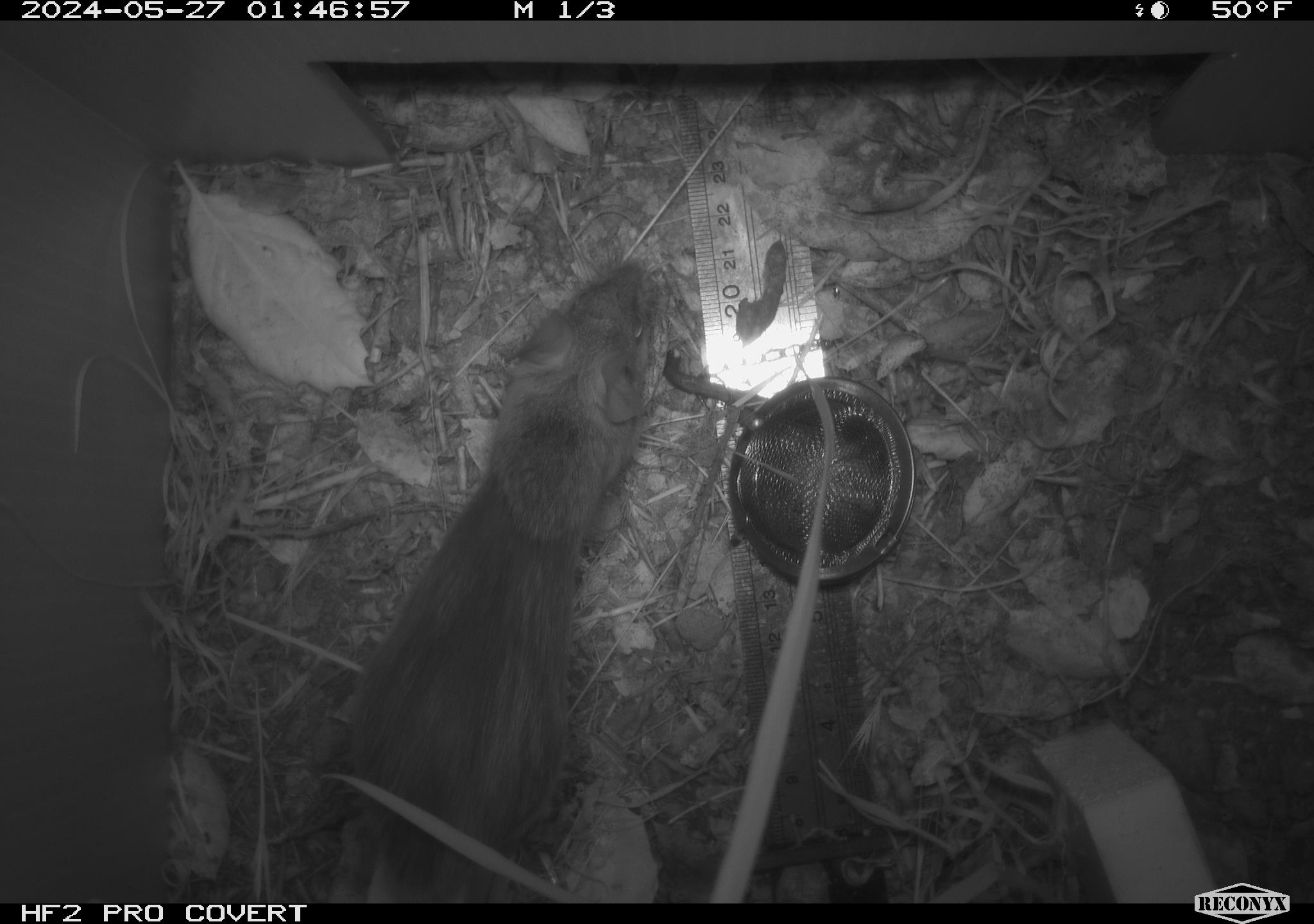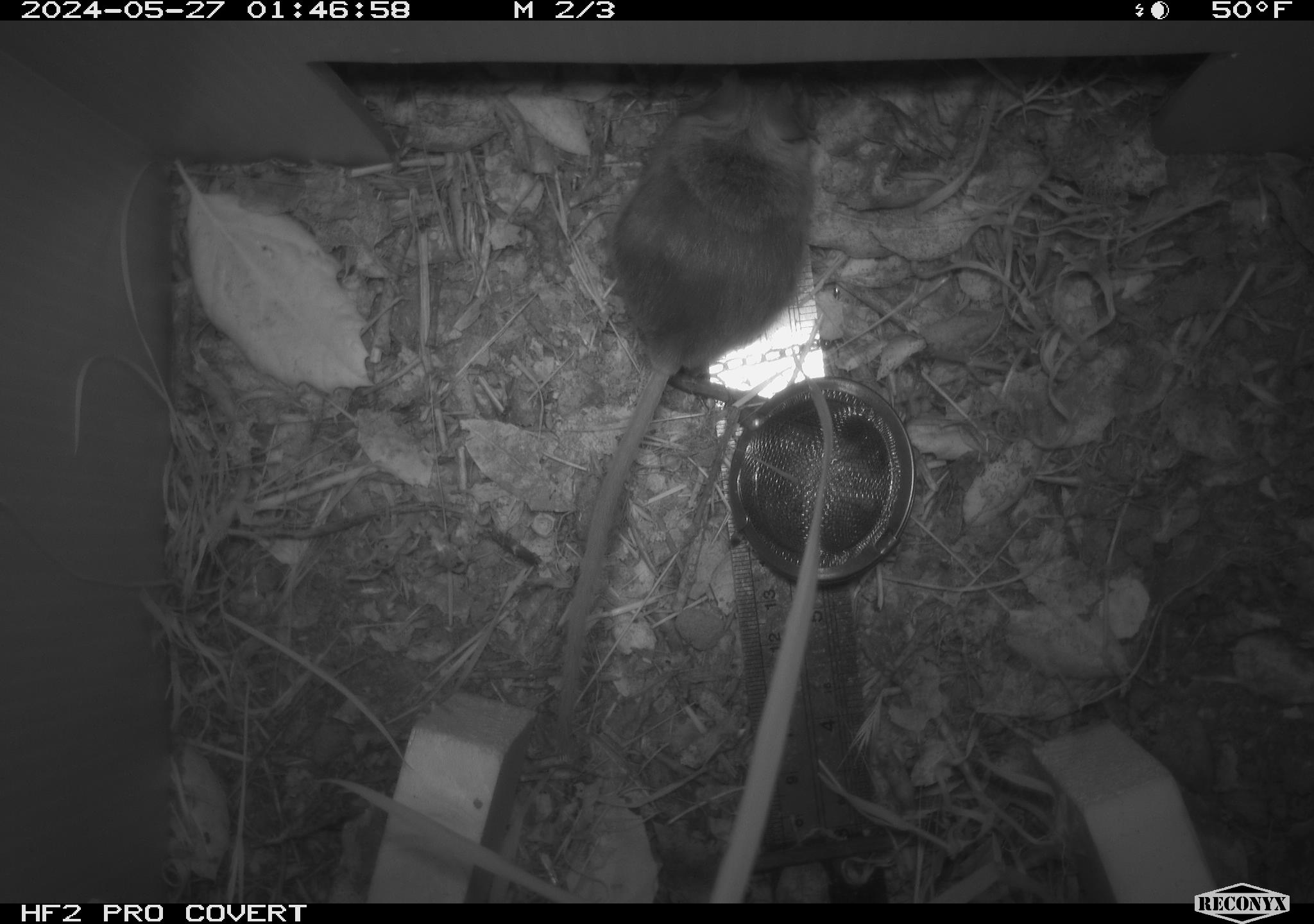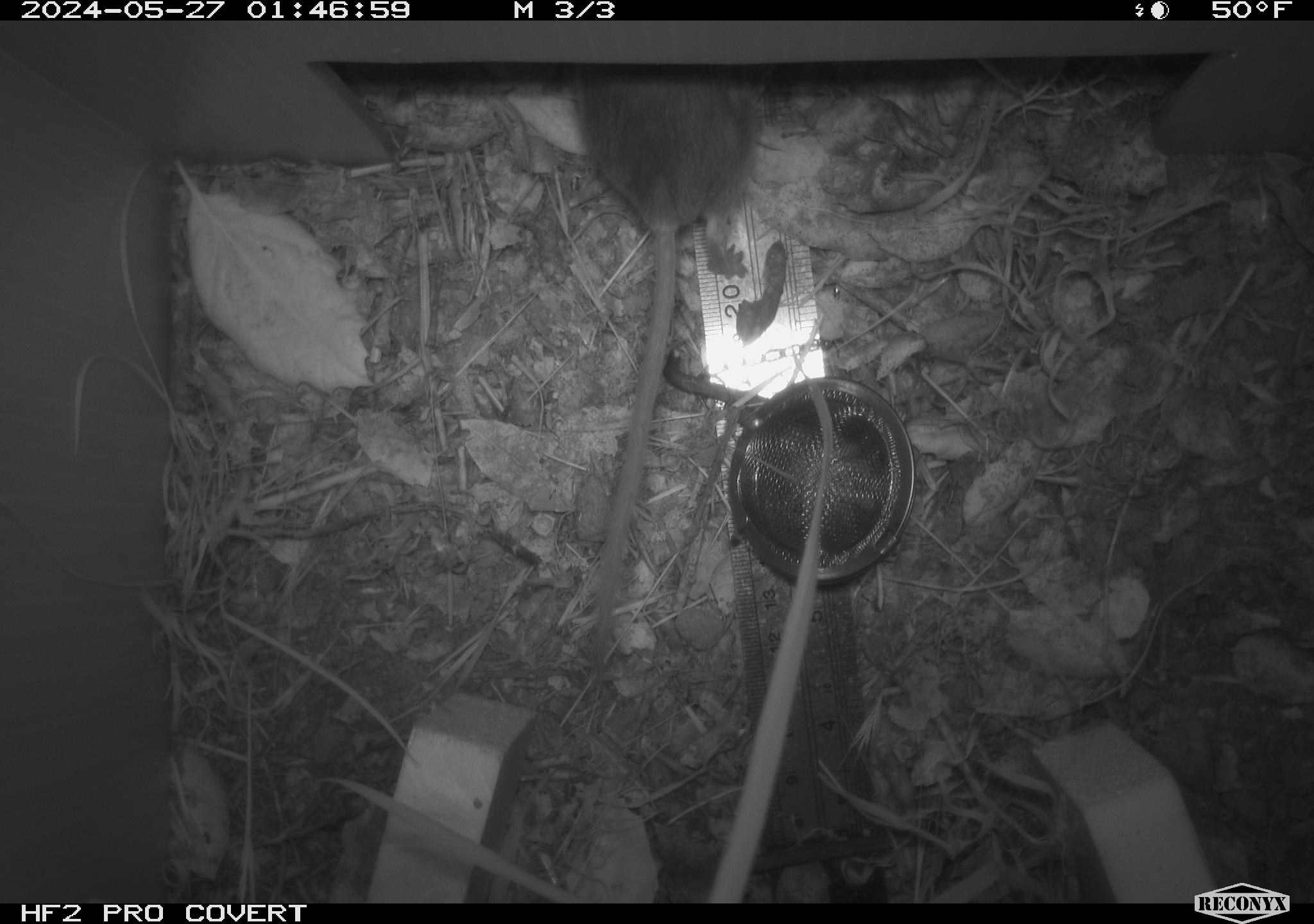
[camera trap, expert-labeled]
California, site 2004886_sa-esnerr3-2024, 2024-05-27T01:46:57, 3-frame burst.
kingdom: Animalia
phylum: Chordata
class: Mammalia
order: Rodentia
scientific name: Rodentia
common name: rodent